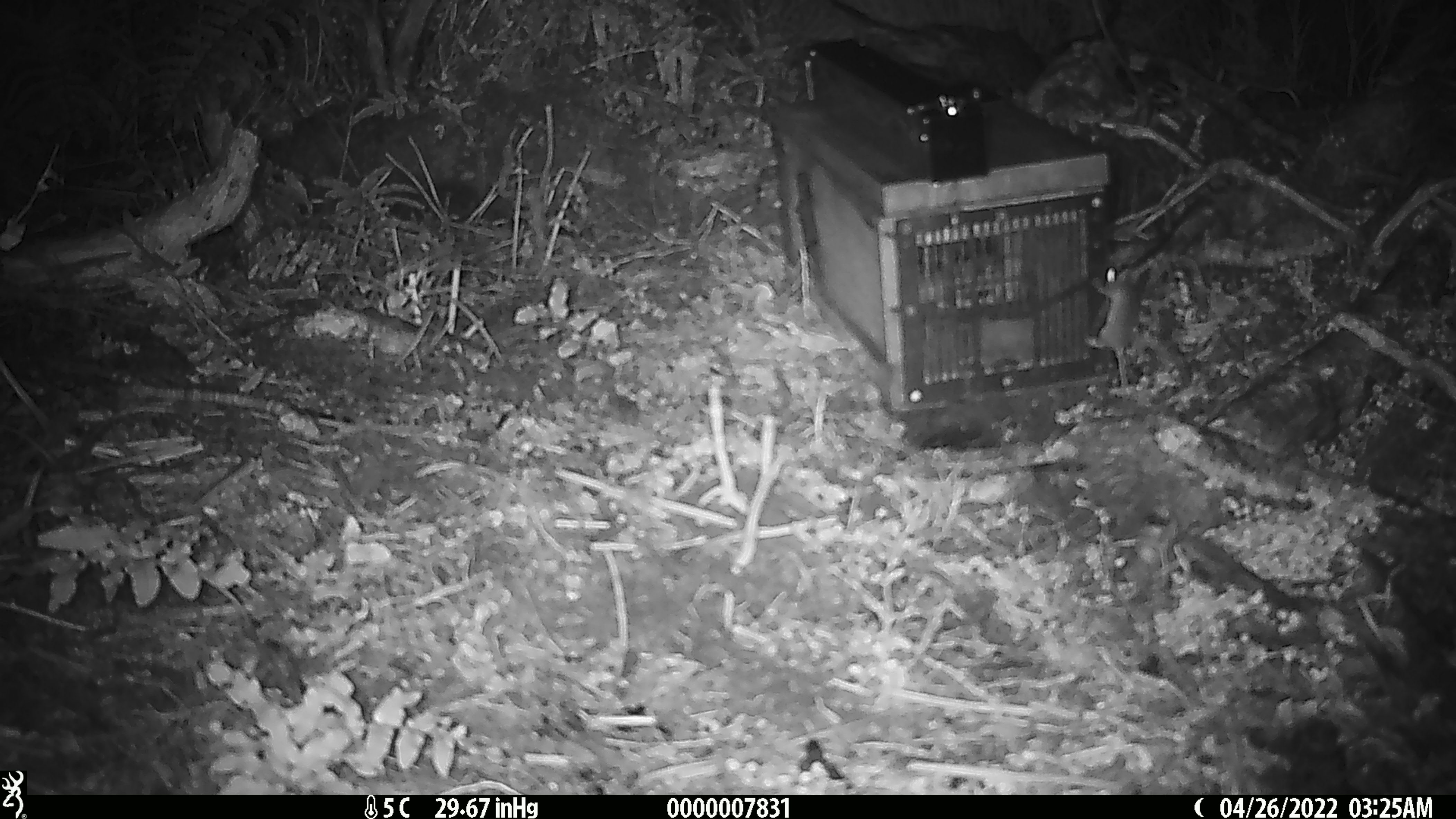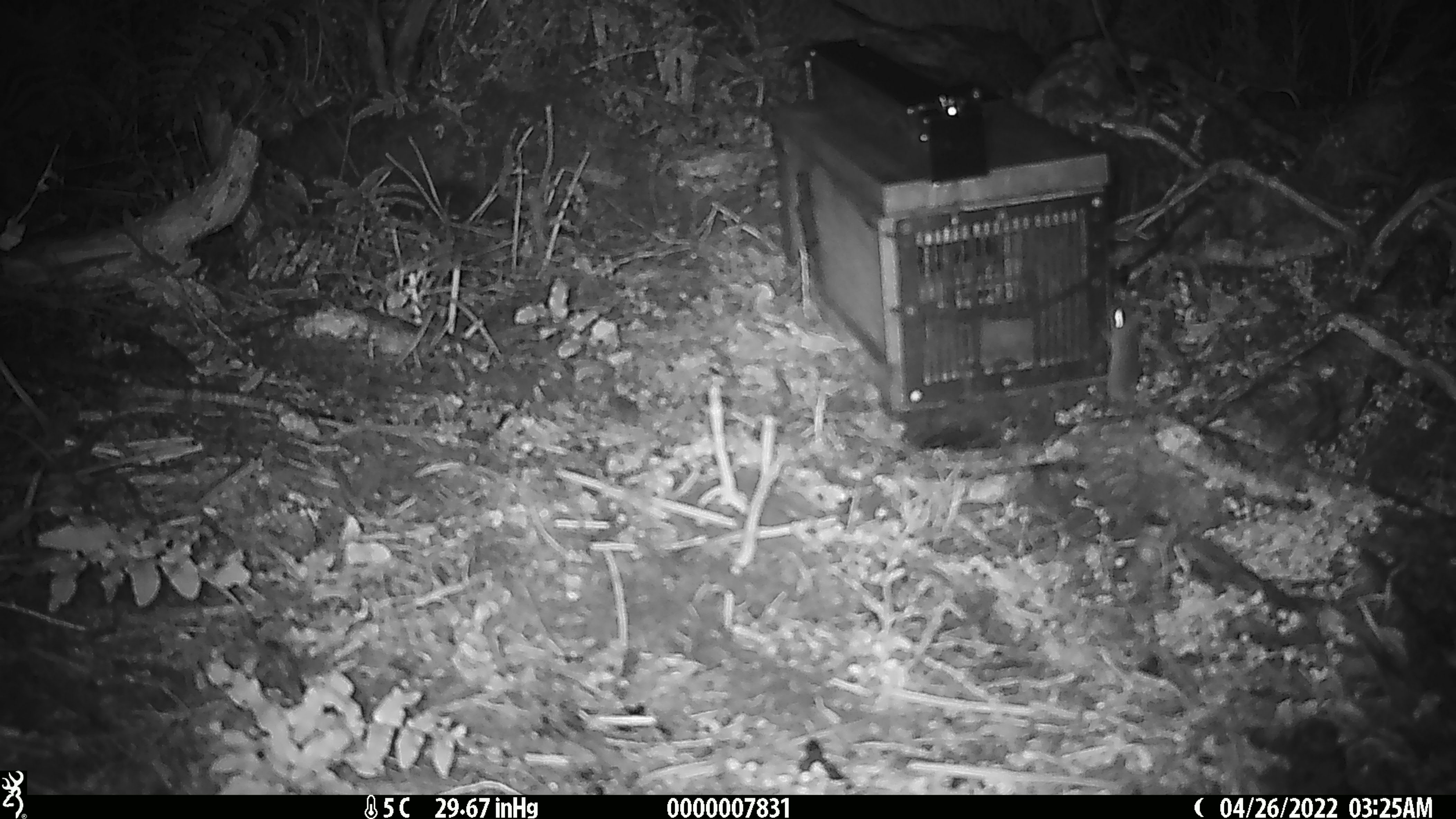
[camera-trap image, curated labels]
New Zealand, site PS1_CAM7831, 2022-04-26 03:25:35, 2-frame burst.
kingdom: Animalia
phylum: Chordata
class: Mammalia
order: Rodentia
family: Muridae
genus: Mus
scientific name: Mus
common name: mouse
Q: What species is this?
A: Mouse (Mus).